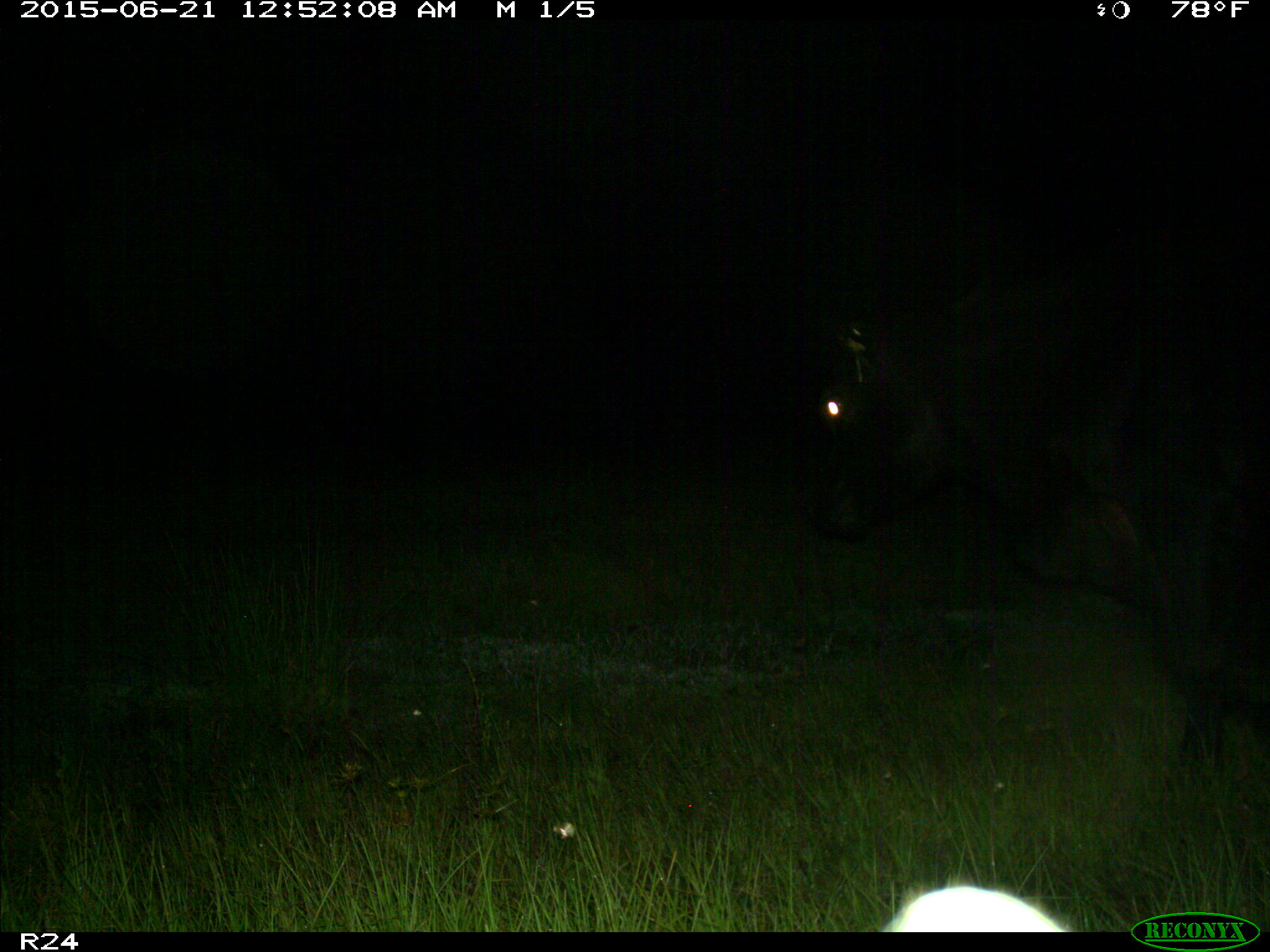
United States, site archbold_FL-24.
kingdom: Animalia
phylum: Chordata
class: Mammalia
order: Artiodactyla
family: Bovidae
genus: Bos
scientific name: Bos taurus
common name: domestic cow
Bos taurus (domestic cow).